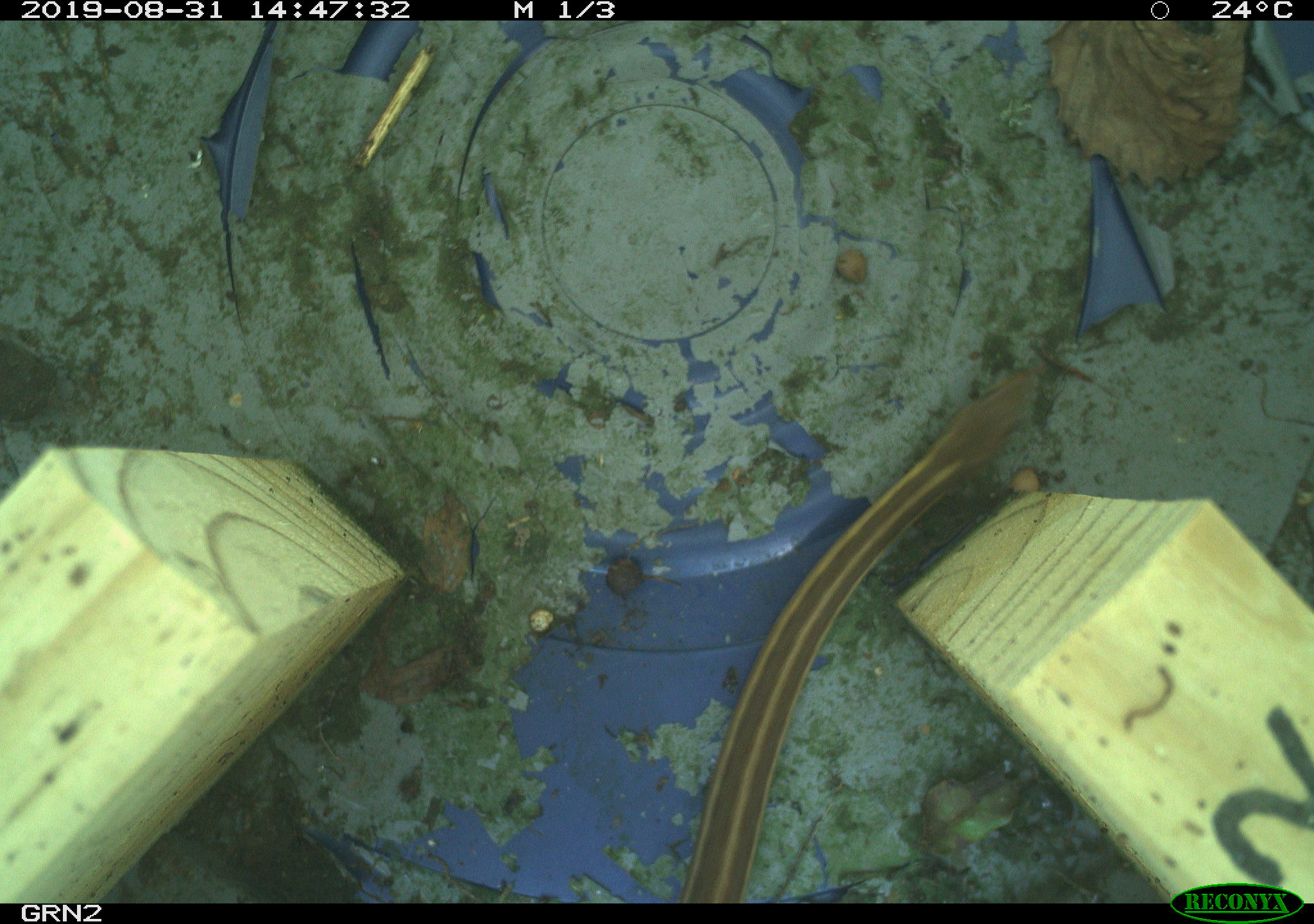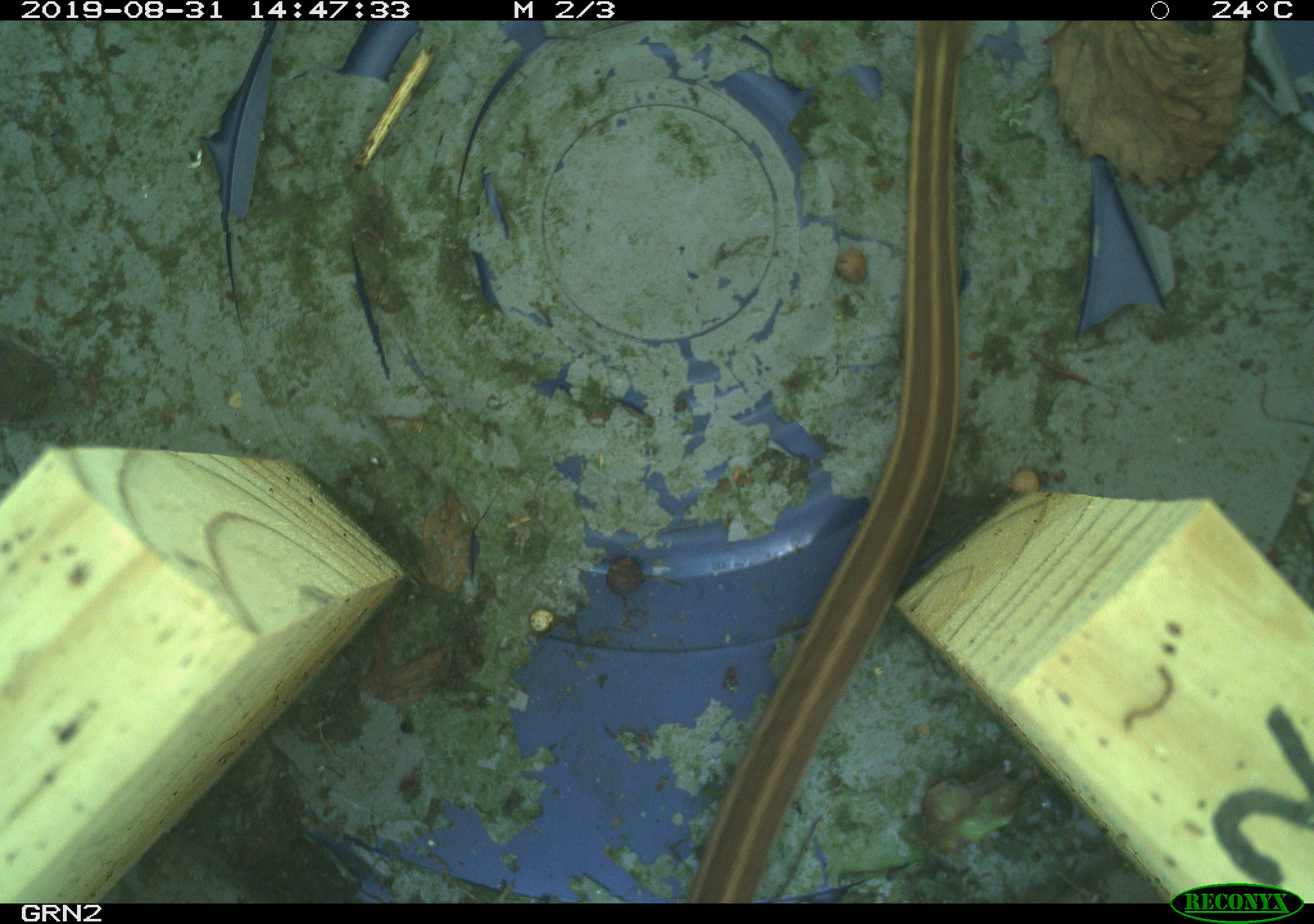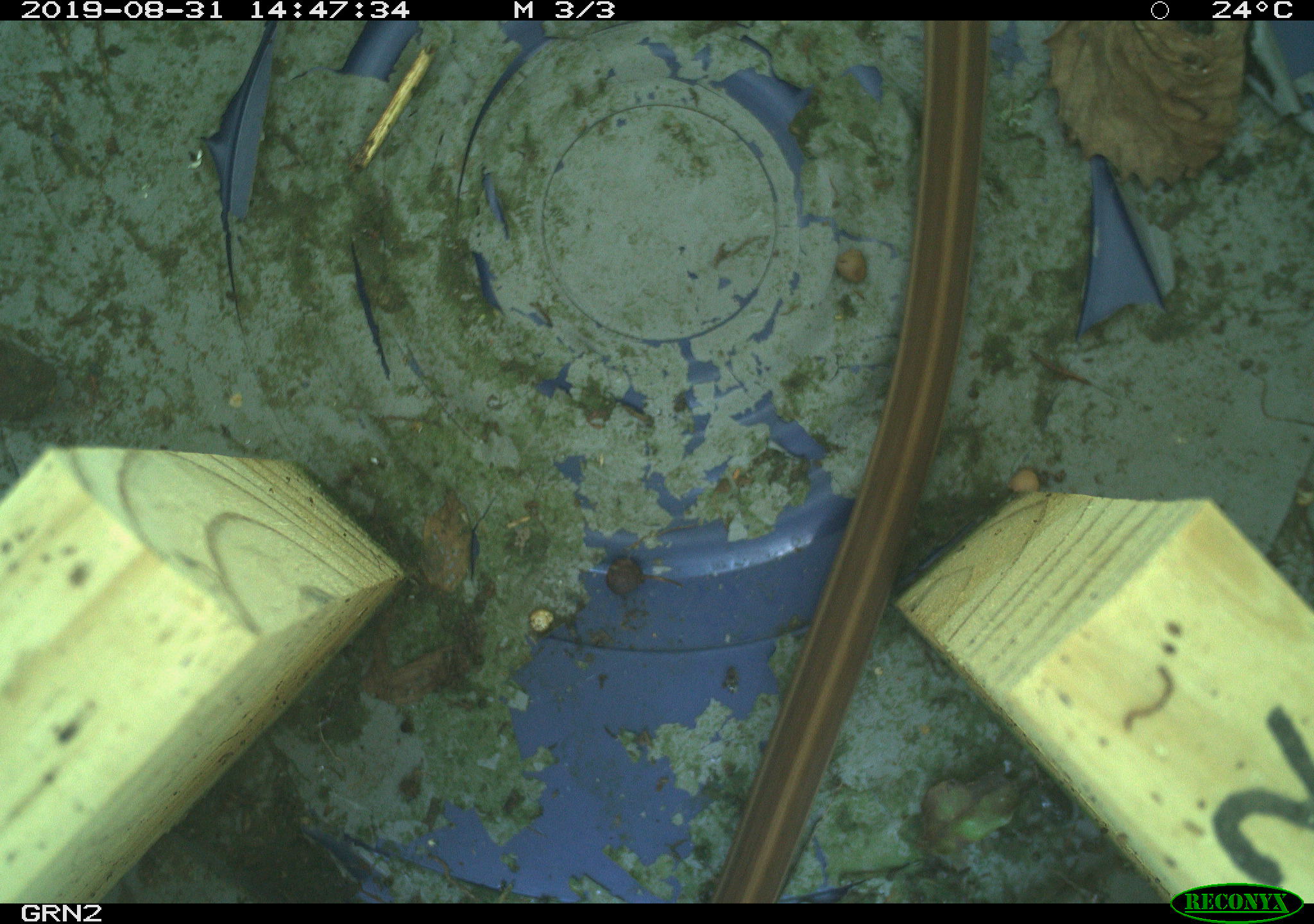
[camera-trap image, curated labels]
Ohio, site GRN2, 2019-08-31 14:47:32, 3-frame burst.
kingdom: Animalia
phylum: Chordata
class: Reptilia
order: Squamata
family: Colubridae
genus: Thamnophis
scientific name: Thamnophis sirtalis sirtalis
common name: eastern gartersnake